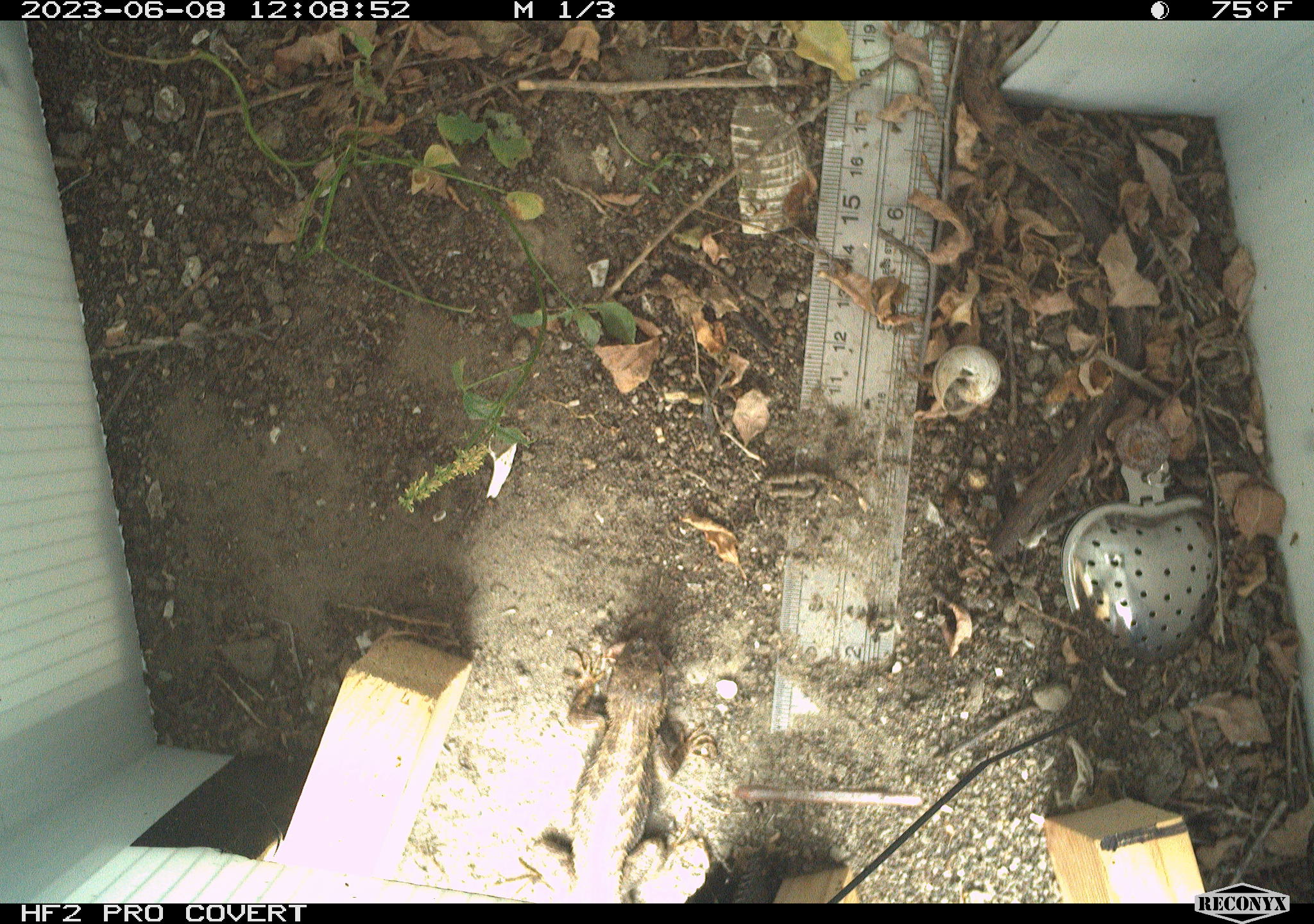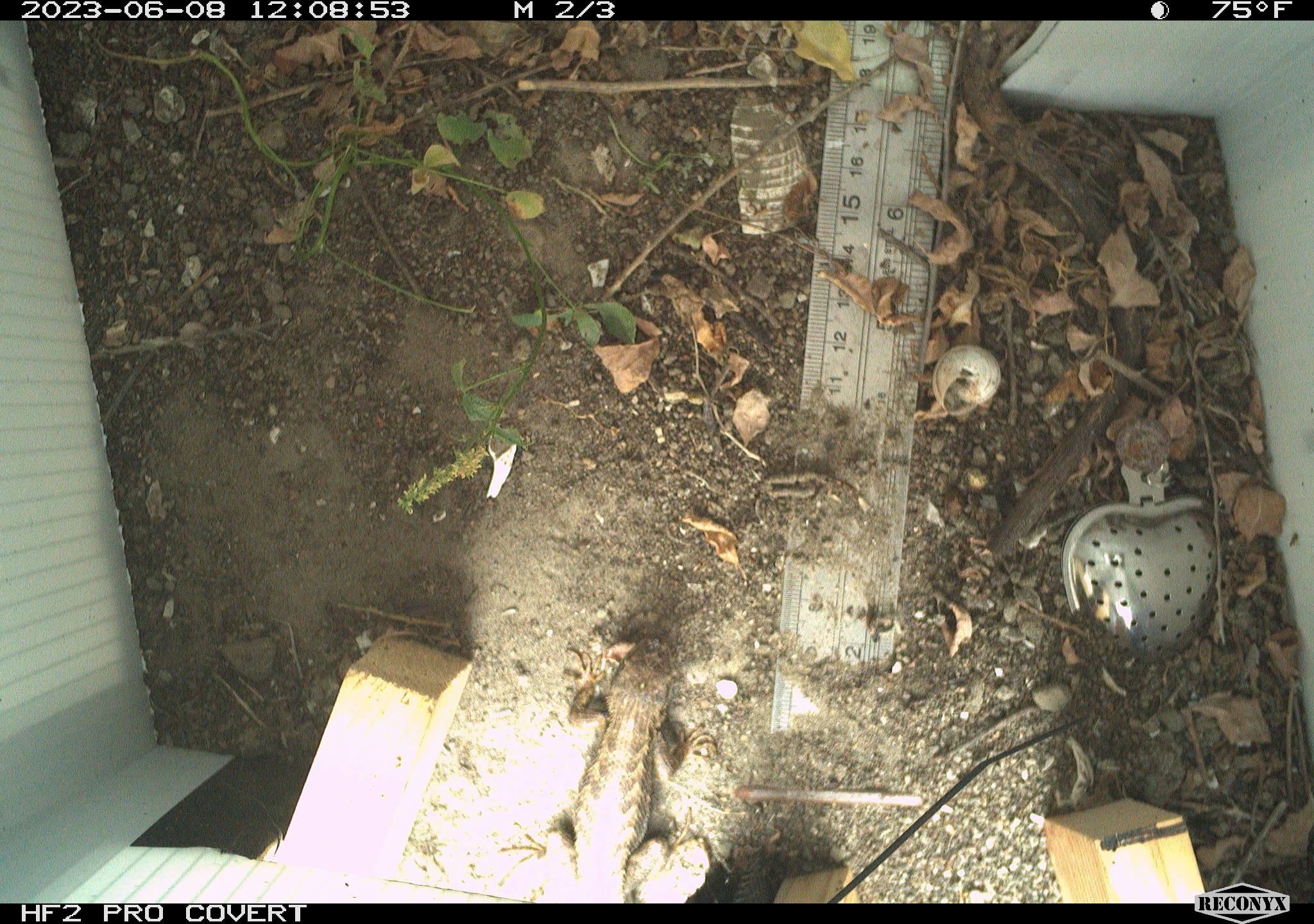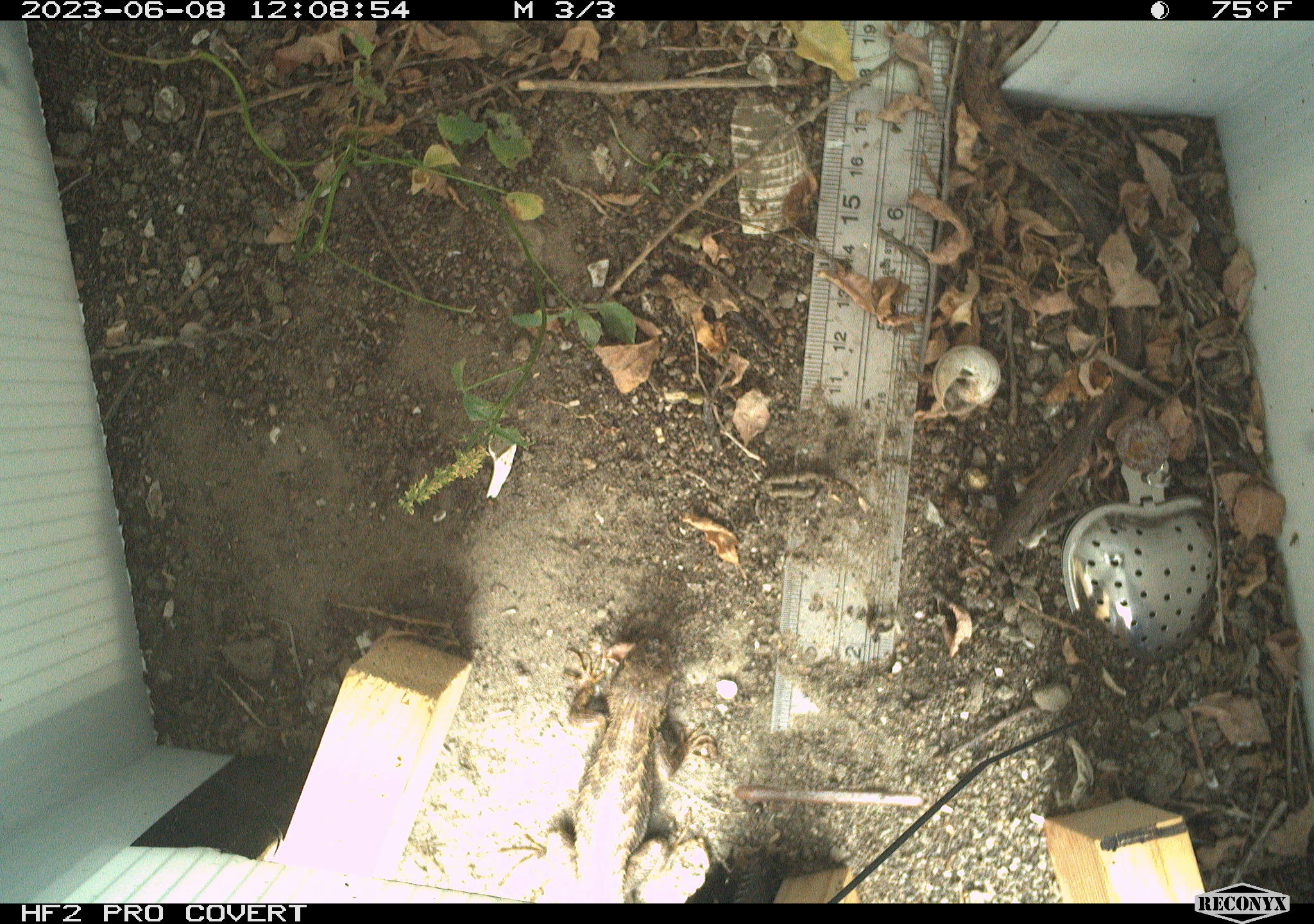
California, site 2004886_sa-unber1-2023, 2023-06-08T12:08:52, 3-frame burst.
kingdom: Animalia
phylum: Chordata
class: Reptilia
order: Squamata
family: Phrynosomatidae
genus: Sceloporus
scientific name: Sceloporus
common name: spiny lizards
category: sceloporus species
Sceloporus species (spiny lizards) (Sceloporus).